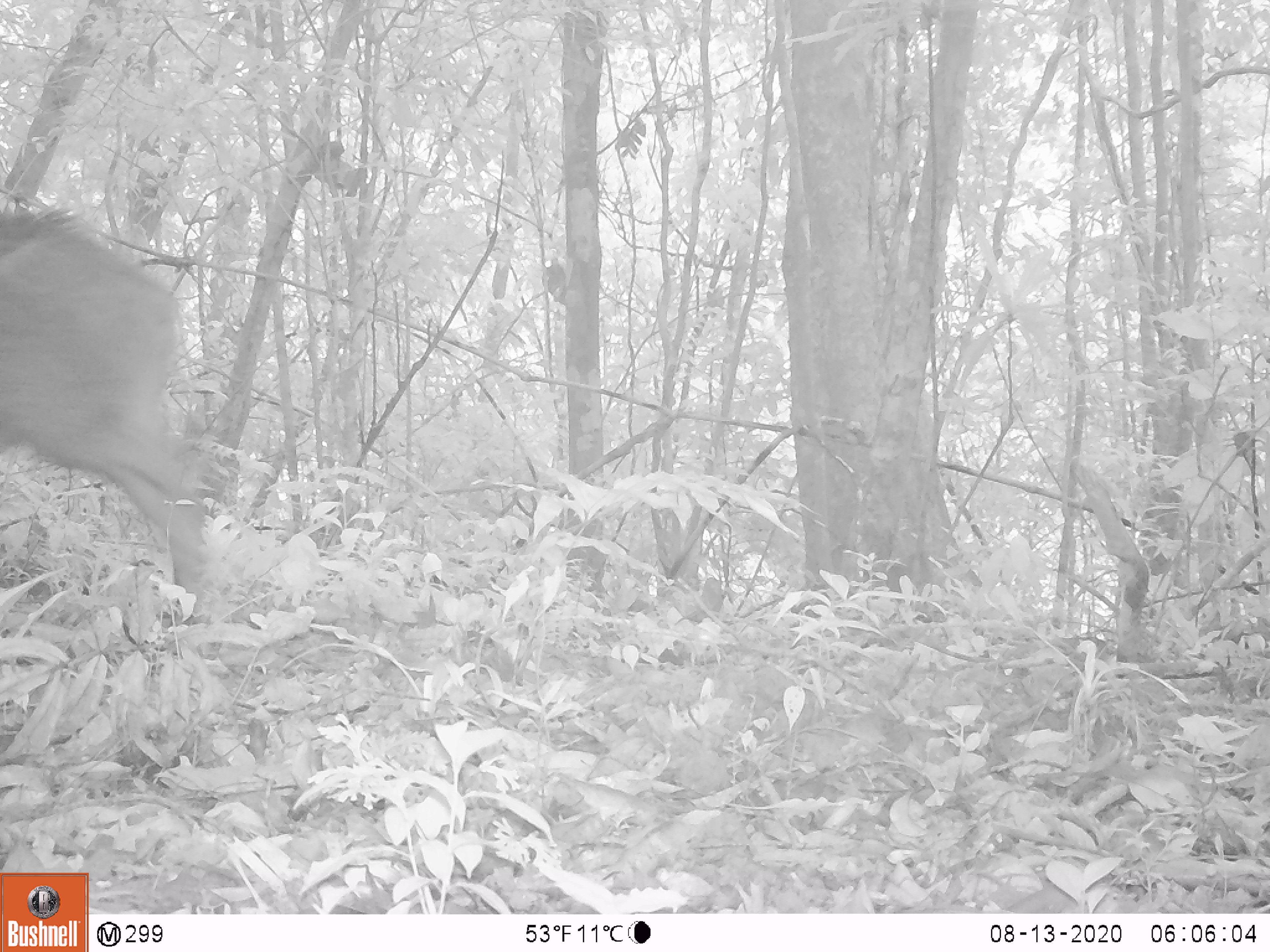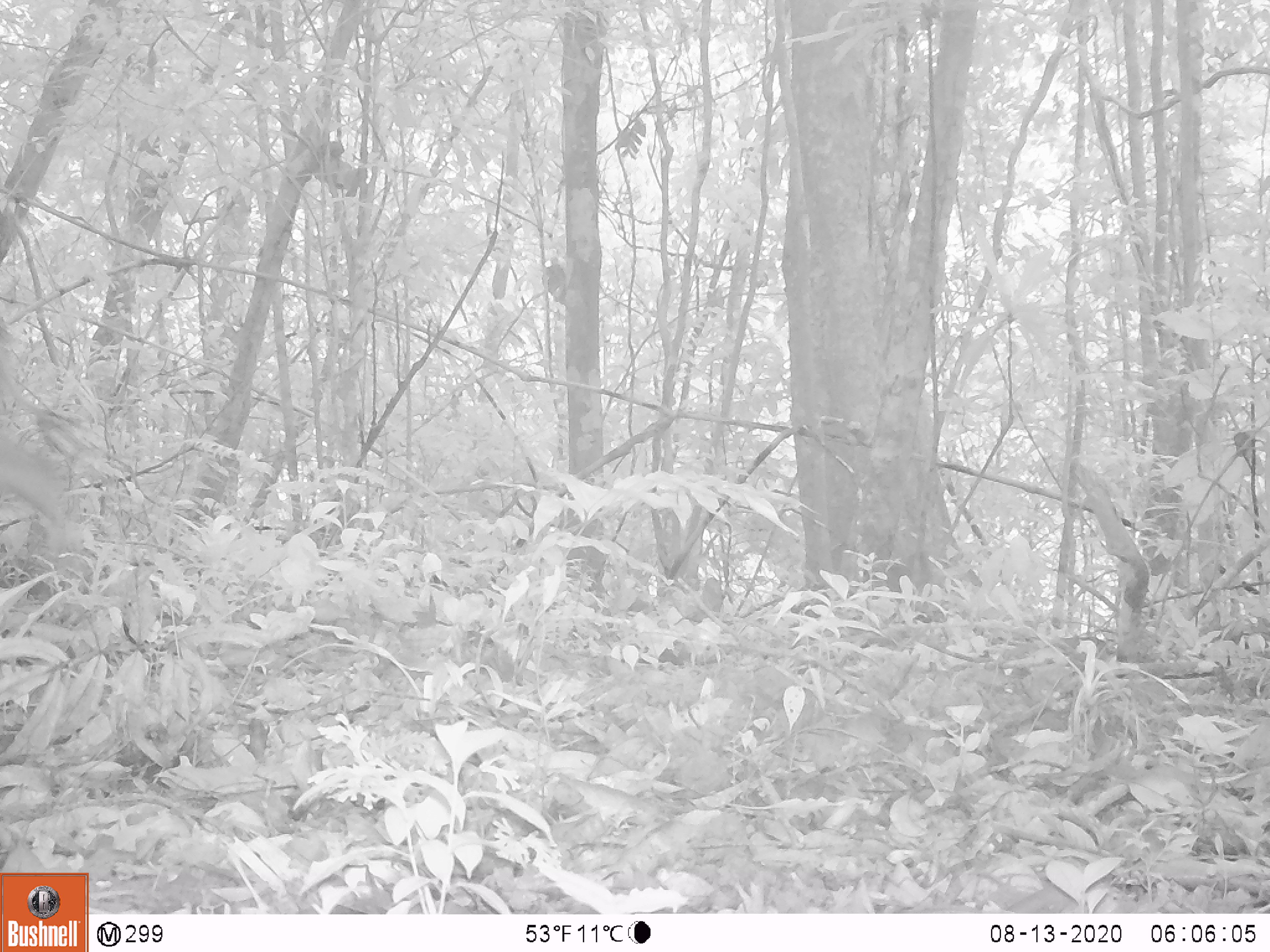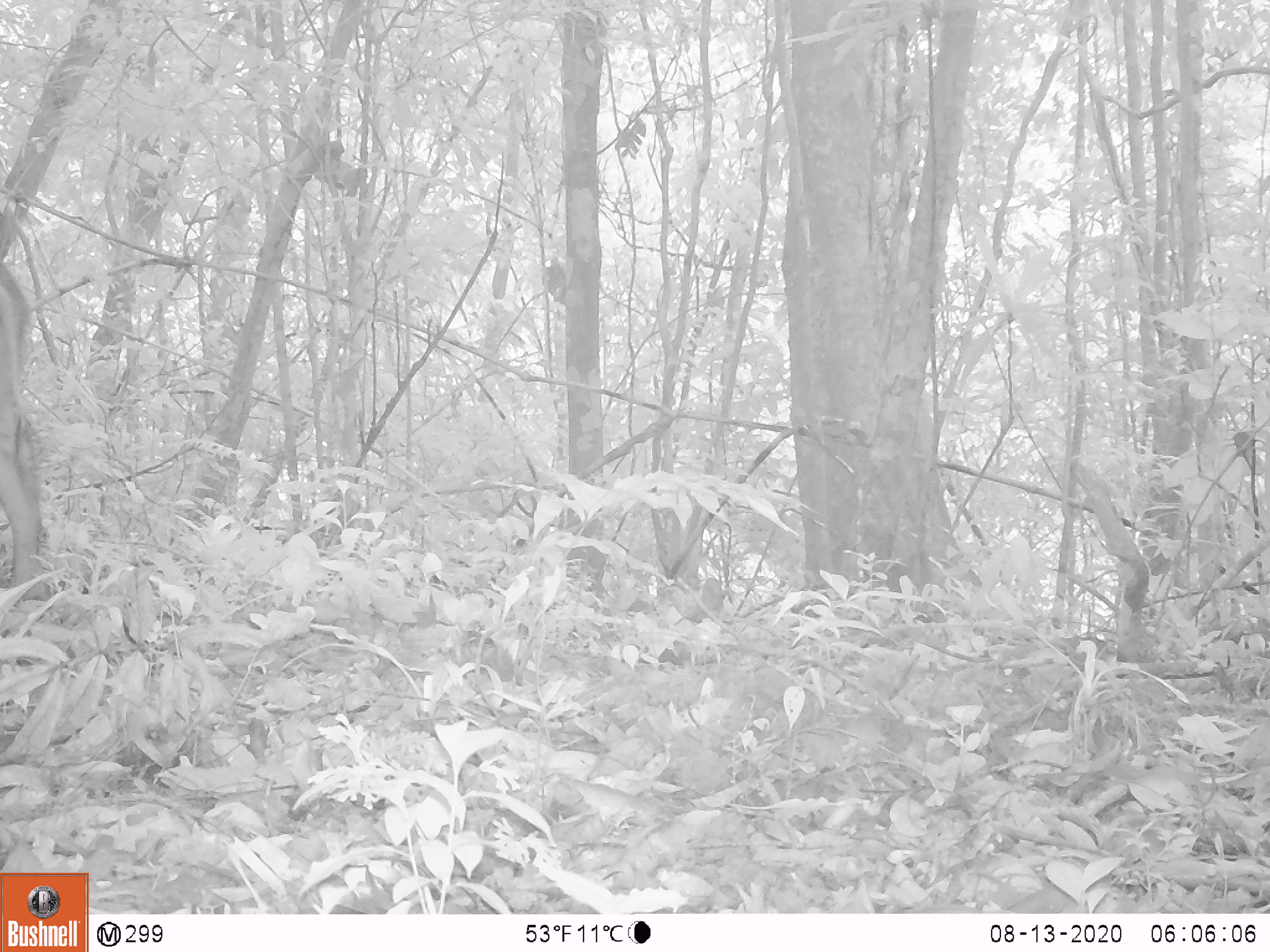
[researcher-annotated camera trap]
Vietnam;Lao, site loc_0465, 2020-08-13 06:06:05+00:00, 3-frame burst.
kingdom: Animalia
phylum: Chordata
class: Mammalia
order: Artiodactyla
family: Suidae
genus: Sus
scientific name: Sus scrofa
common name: eurasian wild pig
Eurasian wild pig (Sus scrofa). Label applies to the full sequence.